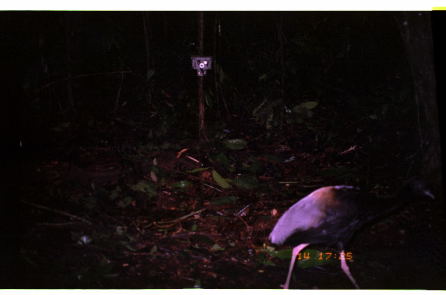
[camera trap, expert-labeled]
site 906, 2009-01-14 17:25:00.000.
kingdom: Animalia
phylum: Chordata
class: Aves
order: Gruiformes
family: Psophiidae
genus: Psophia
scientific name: Psophia crepitans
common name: gray-winged trumpeter